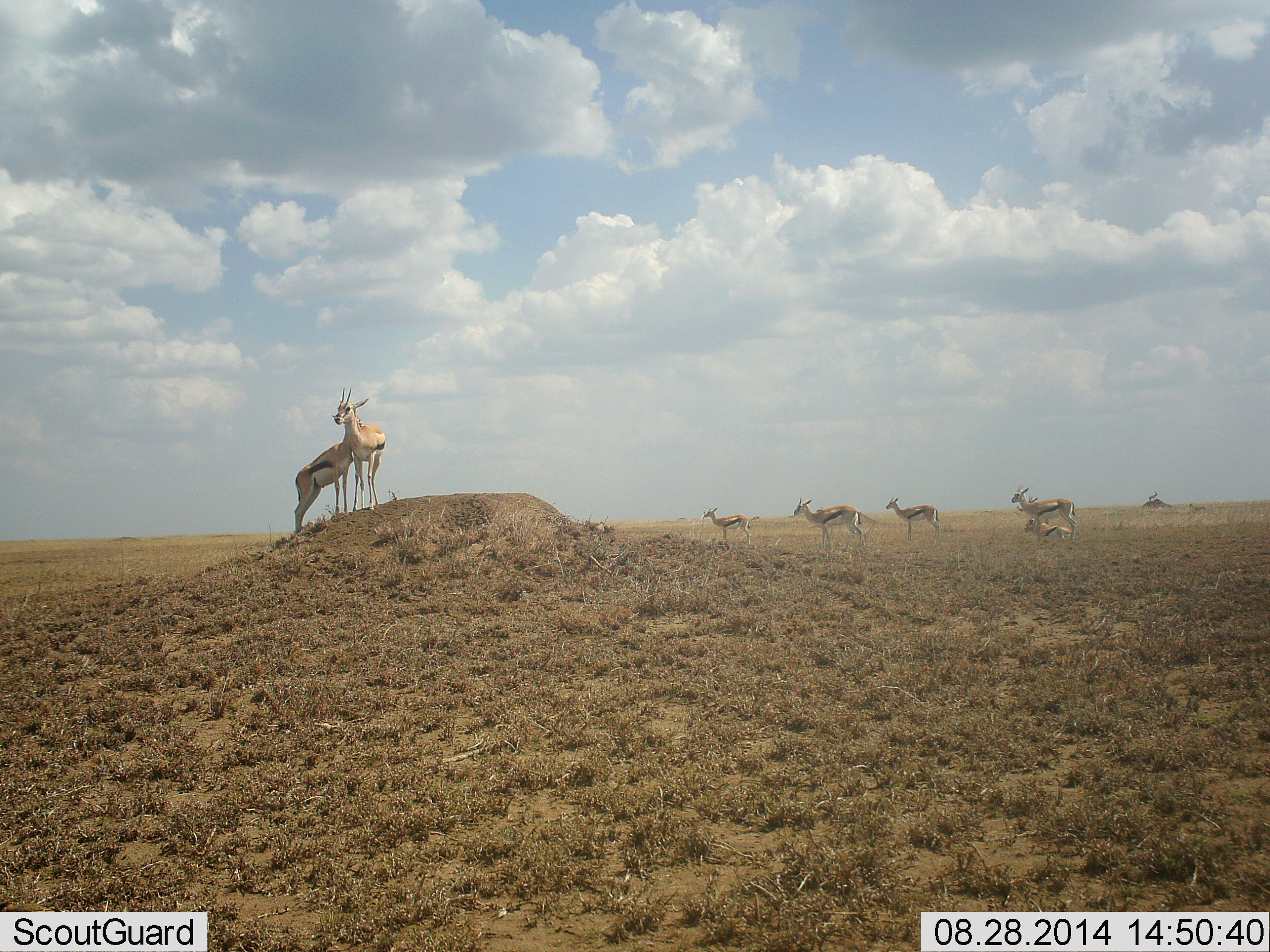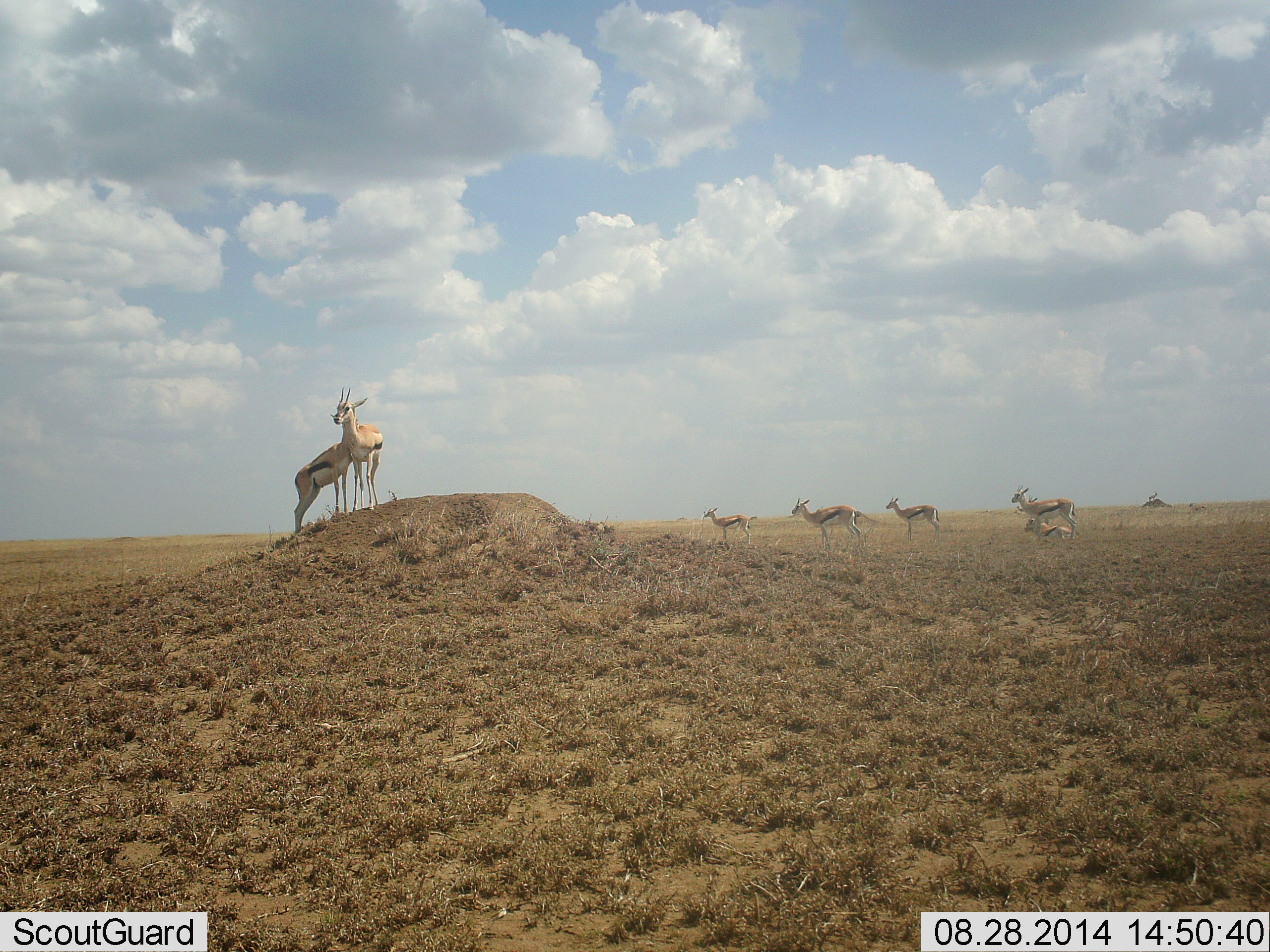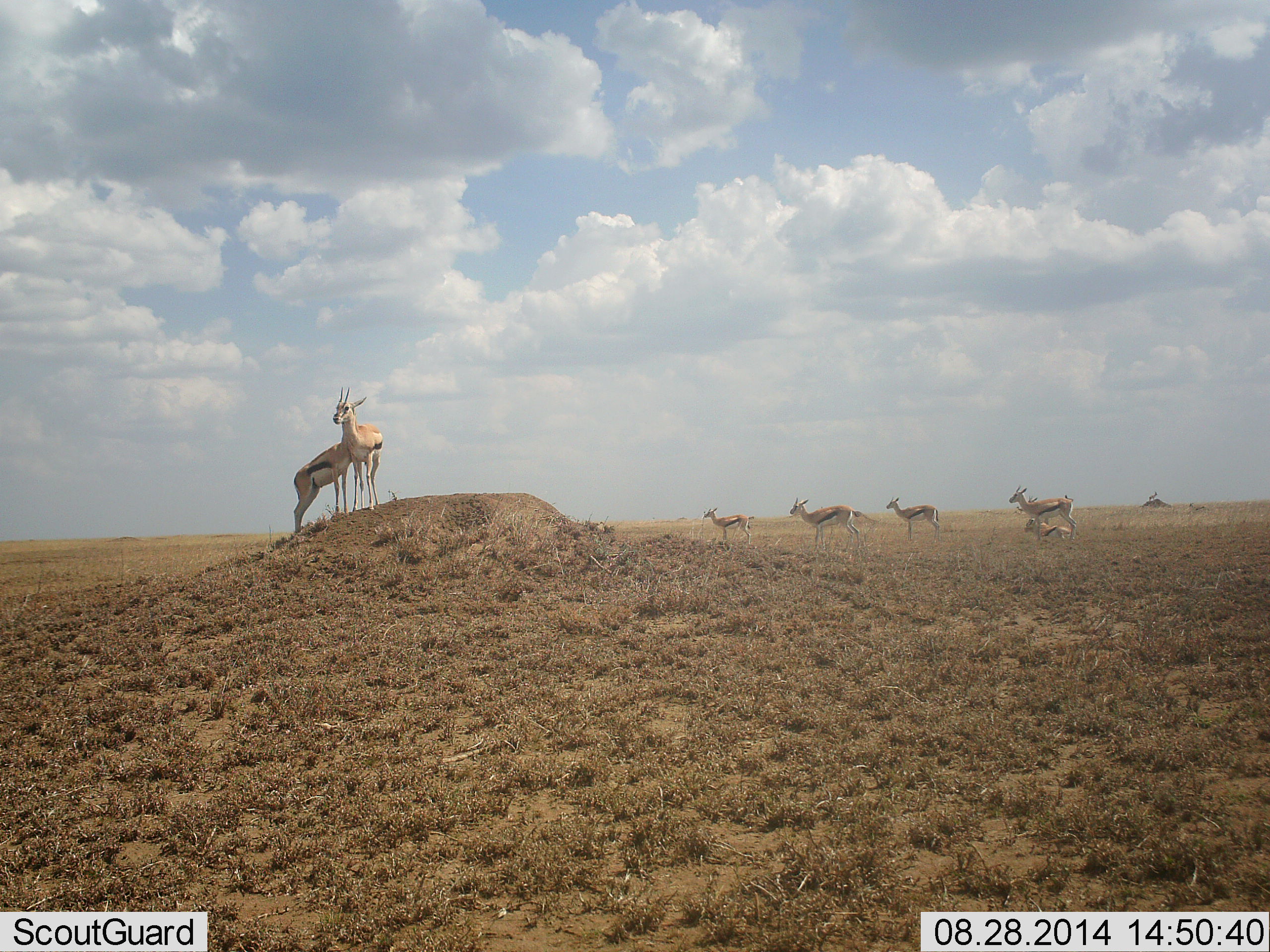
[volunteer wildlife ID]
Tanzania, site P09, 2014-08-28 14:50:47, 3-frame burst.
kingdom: Animalia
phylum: Chordata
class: Mammalia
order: Artiodactyla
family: Bovidae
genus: Eudorcas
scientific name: Eudorcas thomsonii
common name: thomson's gazelle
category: gazellethomsons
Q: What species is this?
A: Gazellethomsons (thomson's gazelle) (Eudorcas thomsonii).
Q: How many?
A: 7.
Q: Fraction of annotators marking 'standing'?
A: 100%.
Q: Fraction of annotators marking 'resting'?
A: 50%.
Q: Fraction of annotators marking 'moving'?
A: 20%.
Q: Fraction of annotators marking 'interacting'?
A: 40%.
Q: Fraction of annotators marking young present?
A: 10%.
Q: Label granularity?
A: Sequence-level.